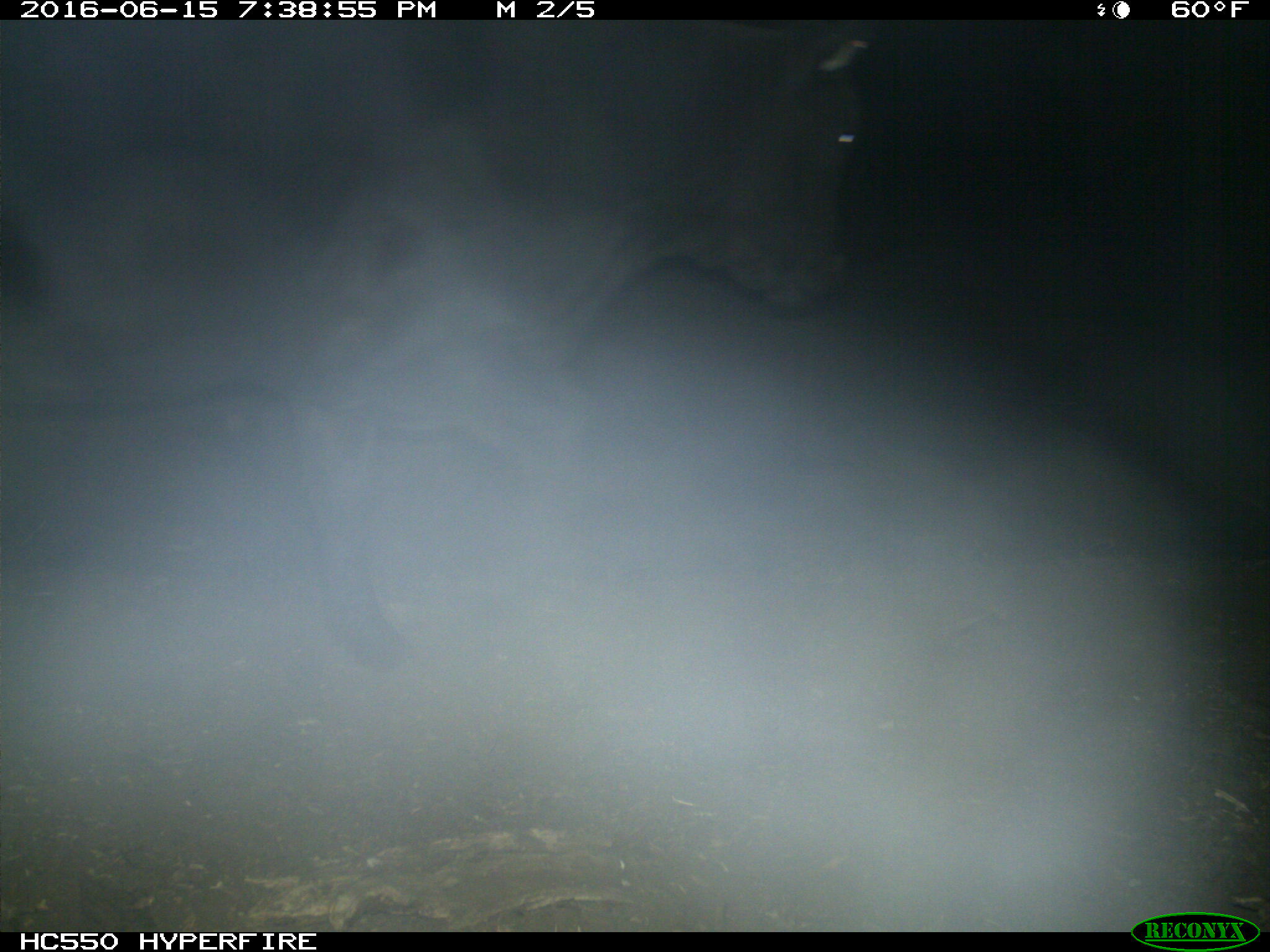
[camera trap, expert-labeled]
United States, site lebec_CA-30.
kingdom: Animalia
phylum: Chordata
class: Mammalia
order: Artiodactyla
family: Bovidae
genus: Bos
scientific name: Bos taurus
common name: domestic cow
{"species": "Bos taurus (domestic cow)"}